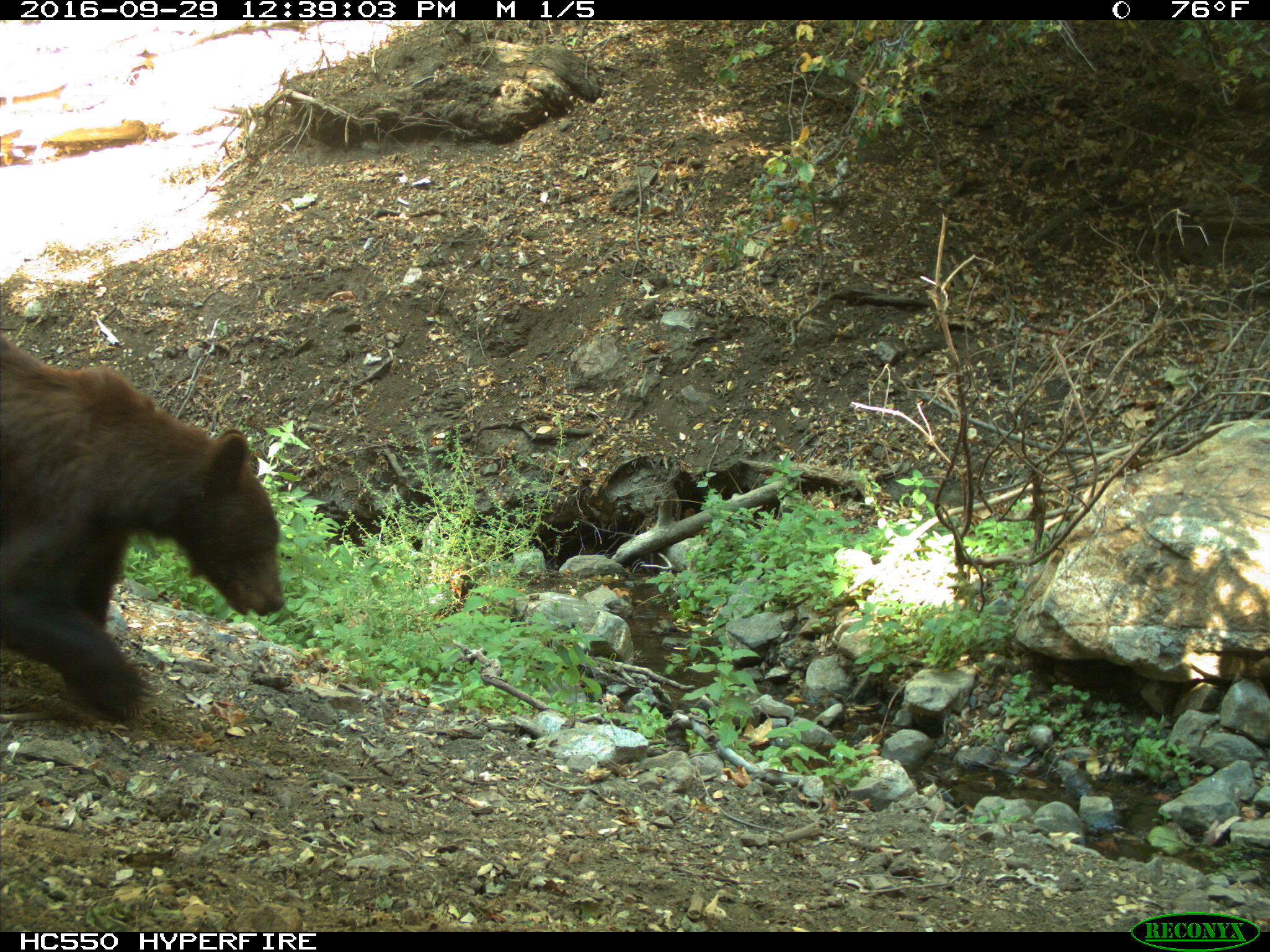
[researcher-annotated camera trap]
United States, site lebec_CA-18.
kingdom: Animalia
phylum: Chordata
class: Mammalia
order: Carnivora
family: Ursidae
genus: Ursus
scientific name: Ursus americanus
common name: american black bear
Ursus americanus (american black bear).